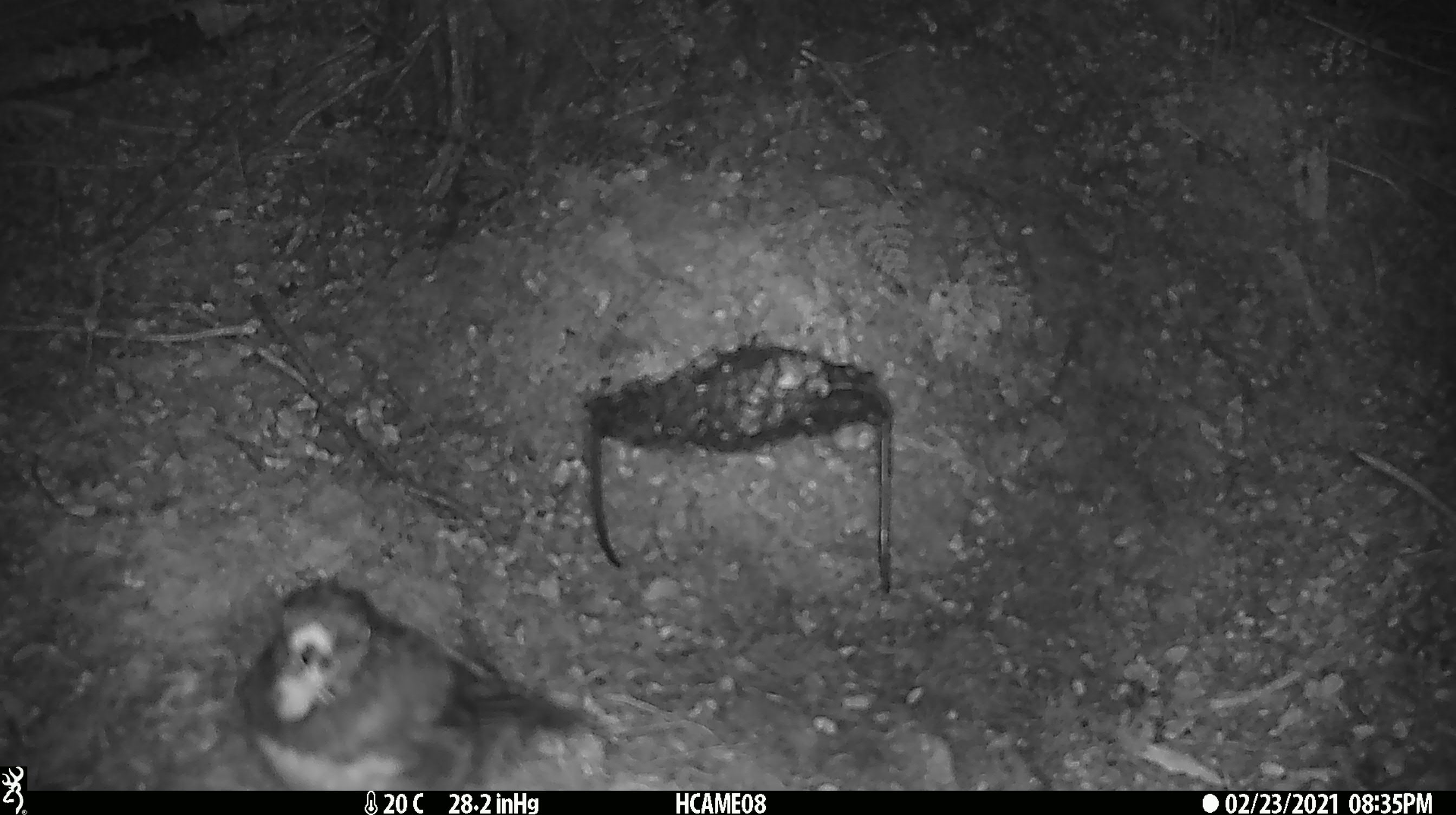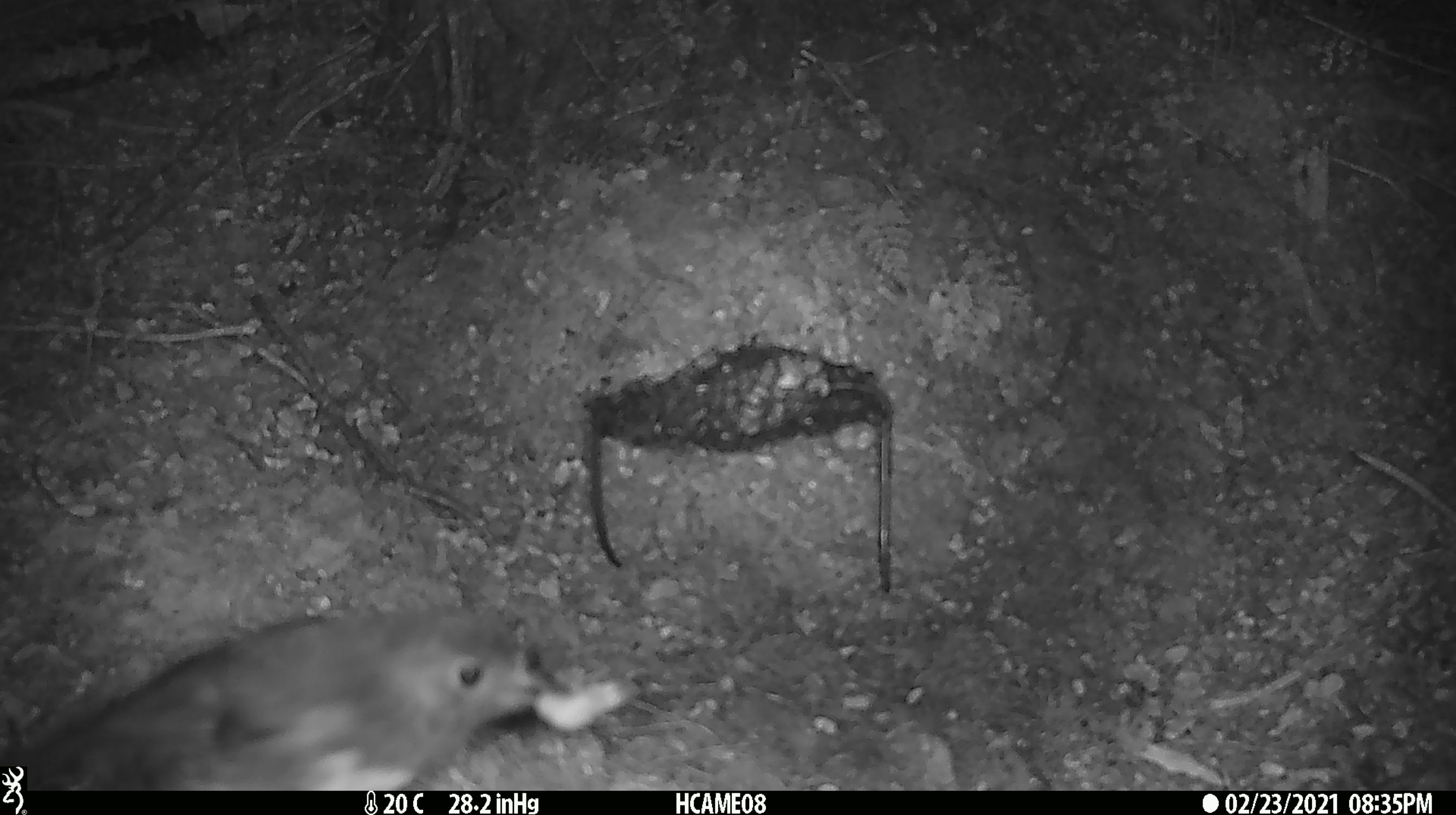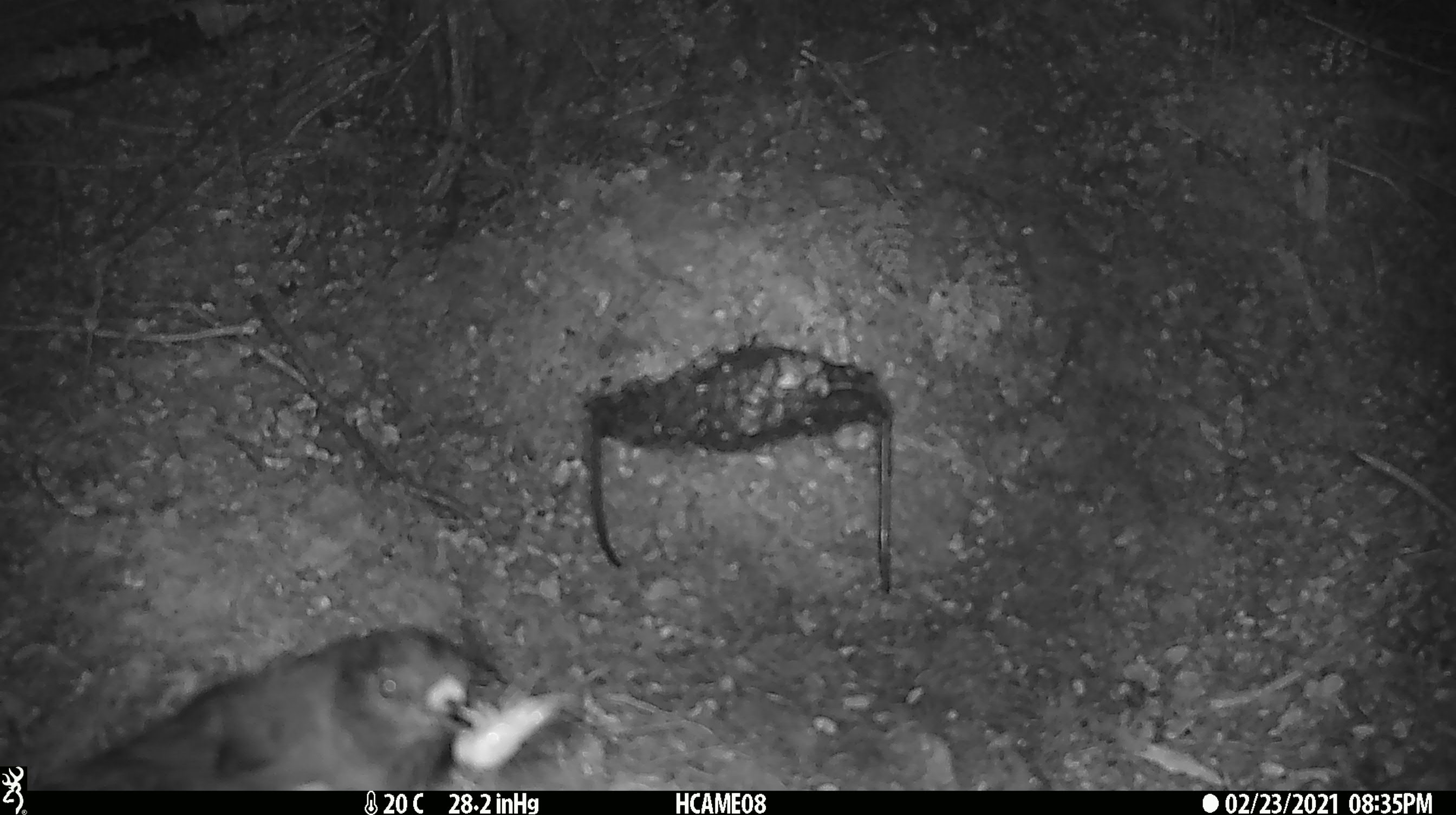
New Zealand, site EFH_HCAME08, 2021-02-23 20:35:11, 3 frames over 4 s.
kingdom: Animalia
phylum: Chordata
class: Aves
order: Passeriformes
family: Petroicidae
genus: Petroica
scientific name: Petroica australis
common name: new zealand robin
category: robin